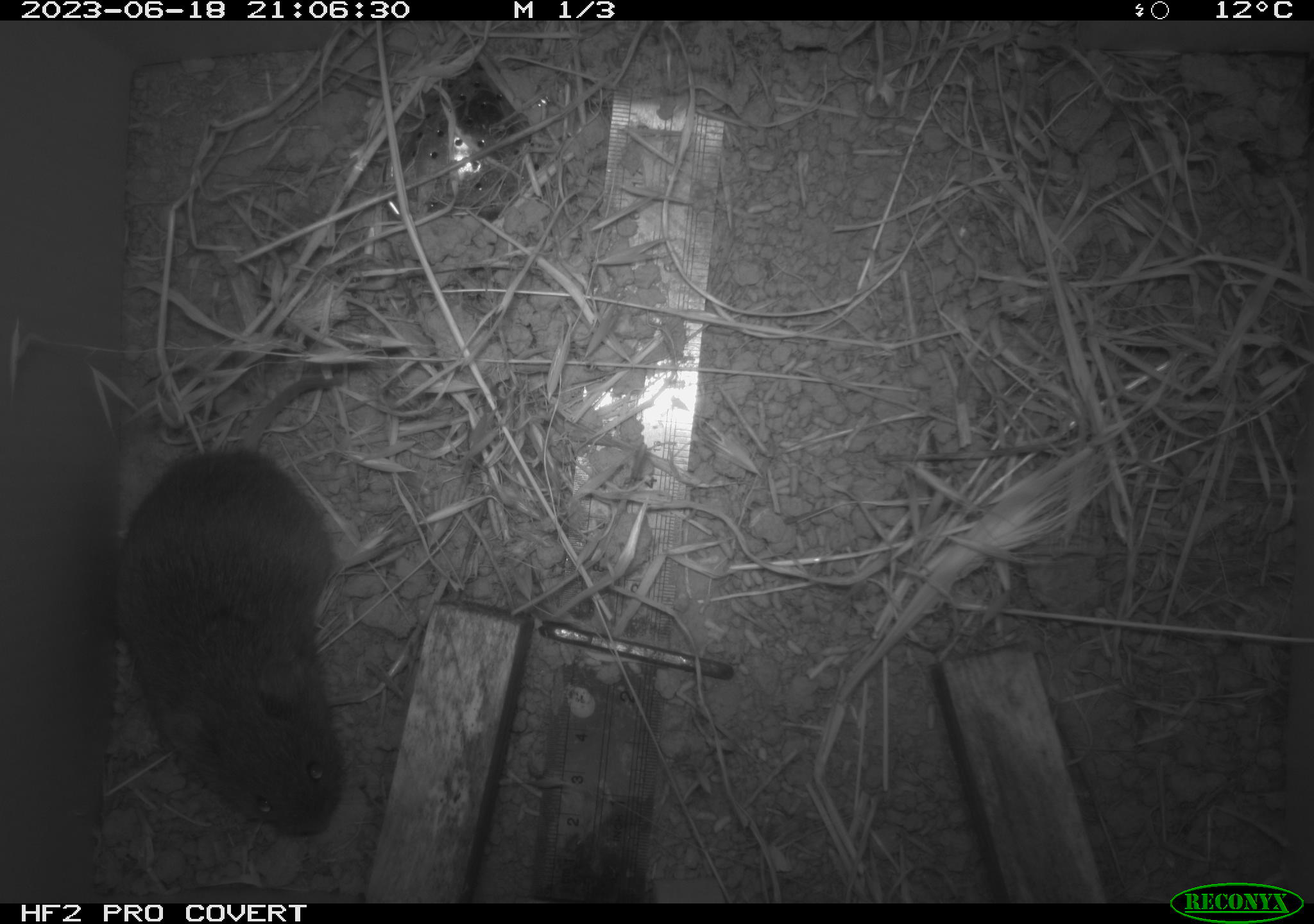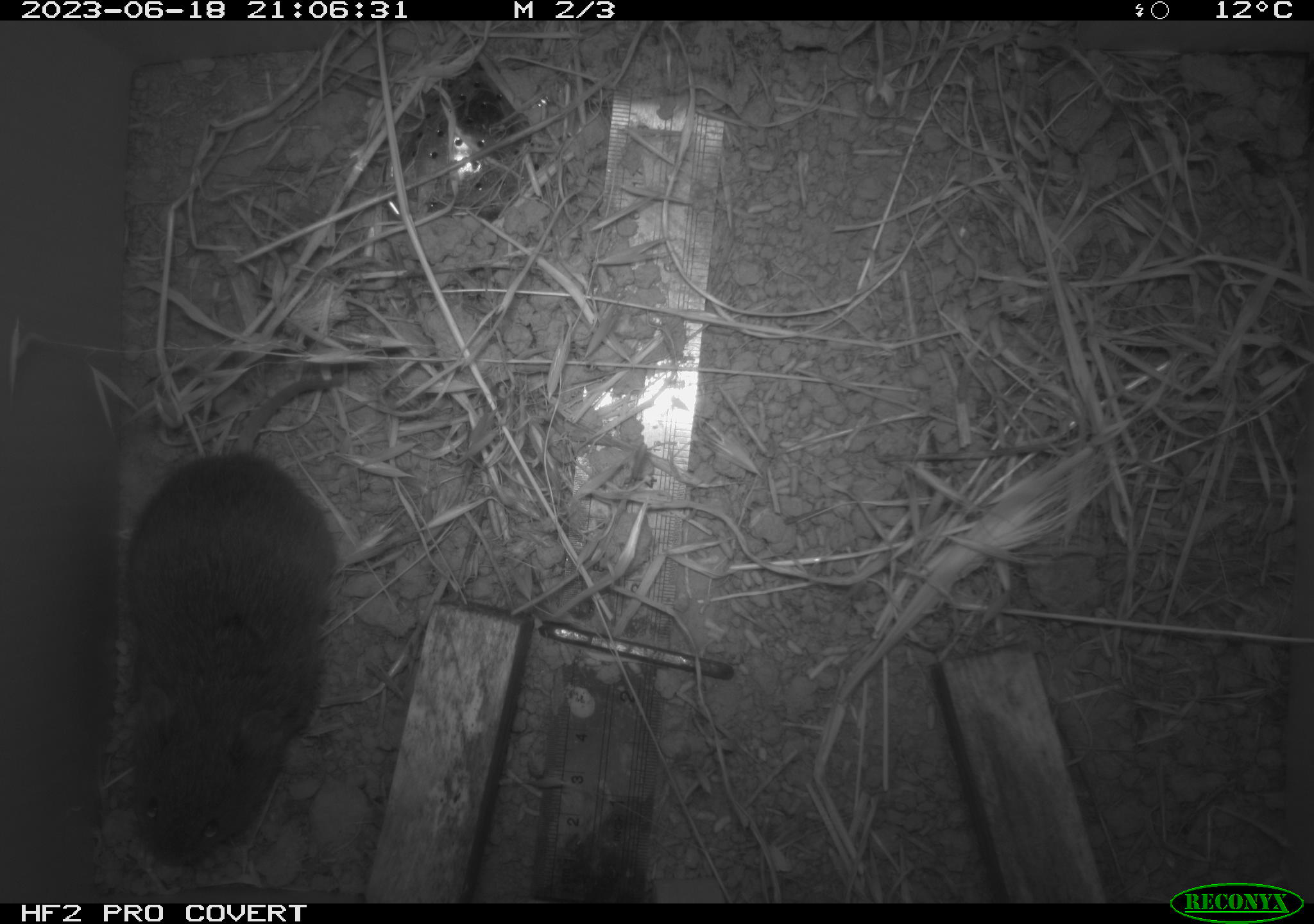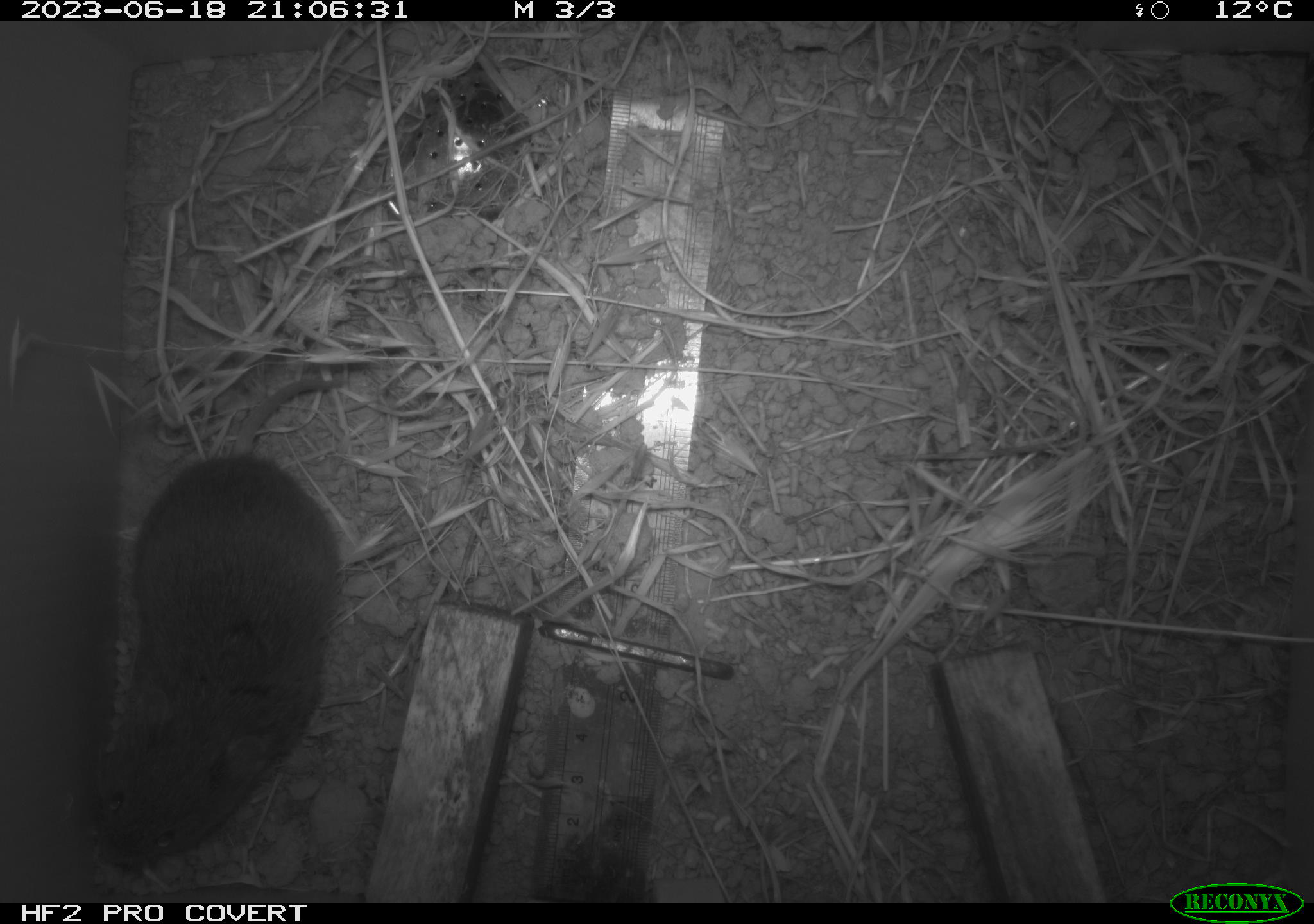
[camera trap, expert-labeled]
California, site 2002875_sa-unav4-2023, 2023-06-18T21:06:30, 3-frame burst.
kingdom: Animalia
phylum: Chordata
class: Mammalia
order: Rodentia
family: Cricetidae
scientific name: Arvicolinae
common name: voles, lemmings, and muskrats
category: arvicolinae subfamily